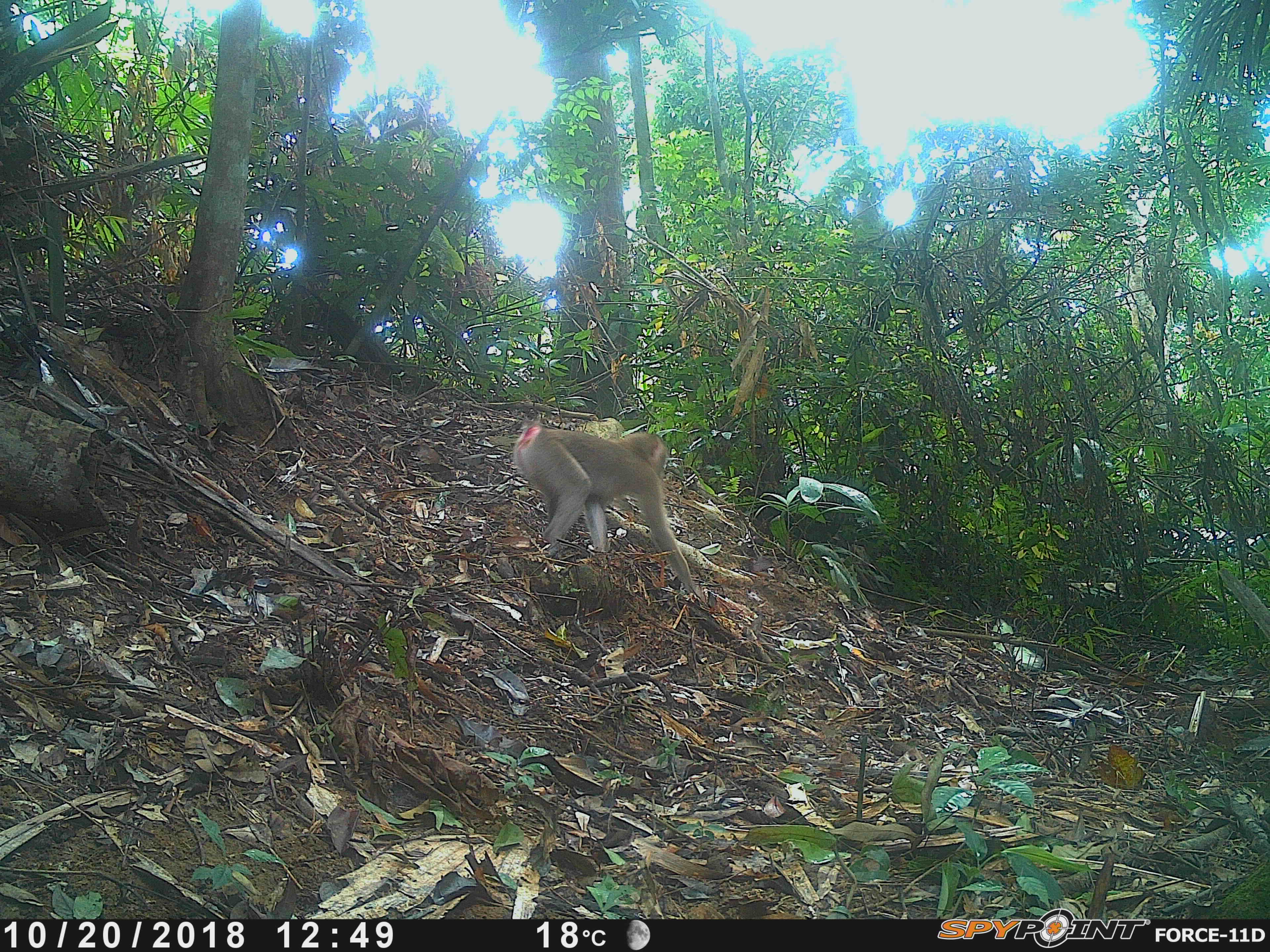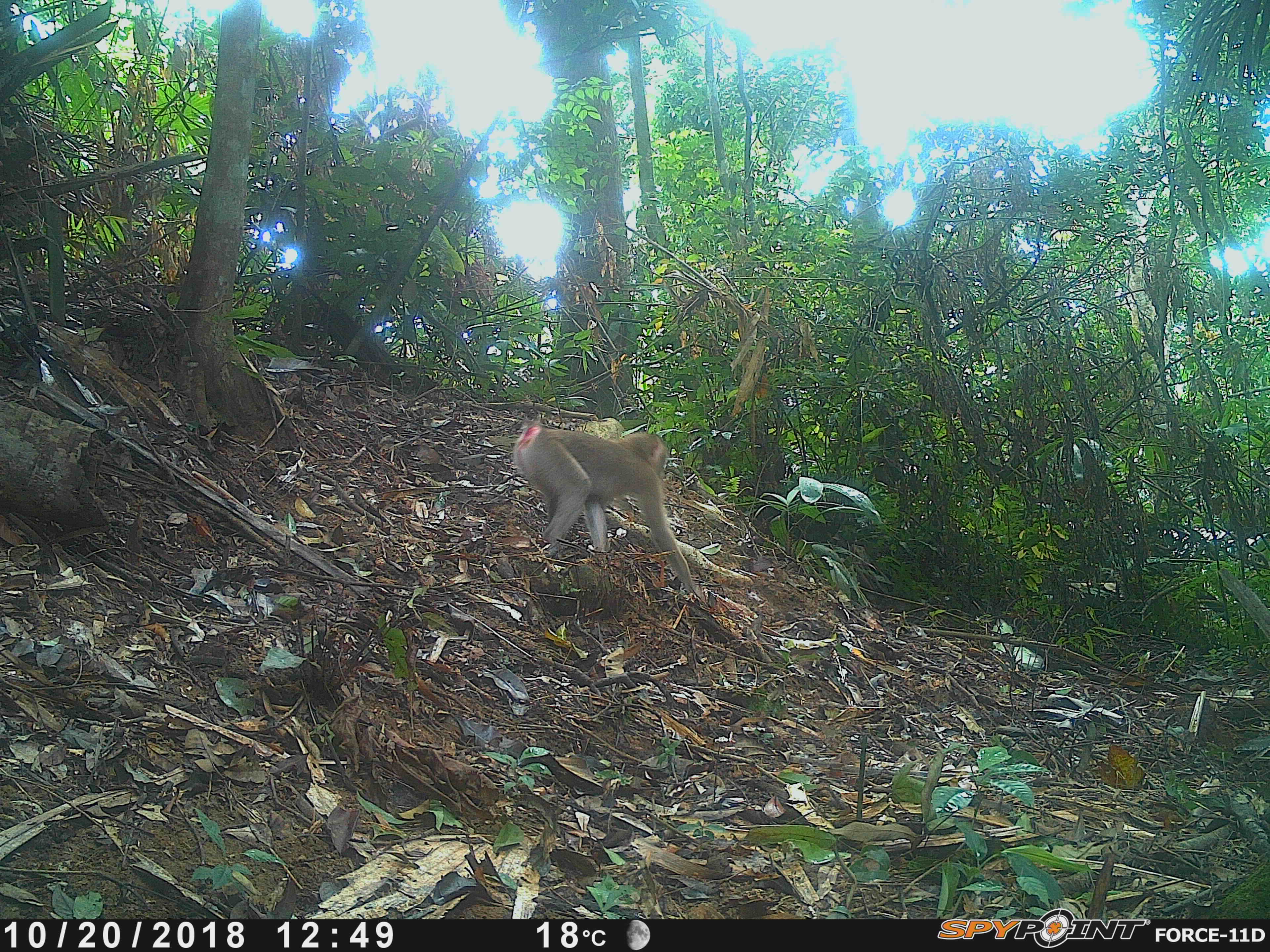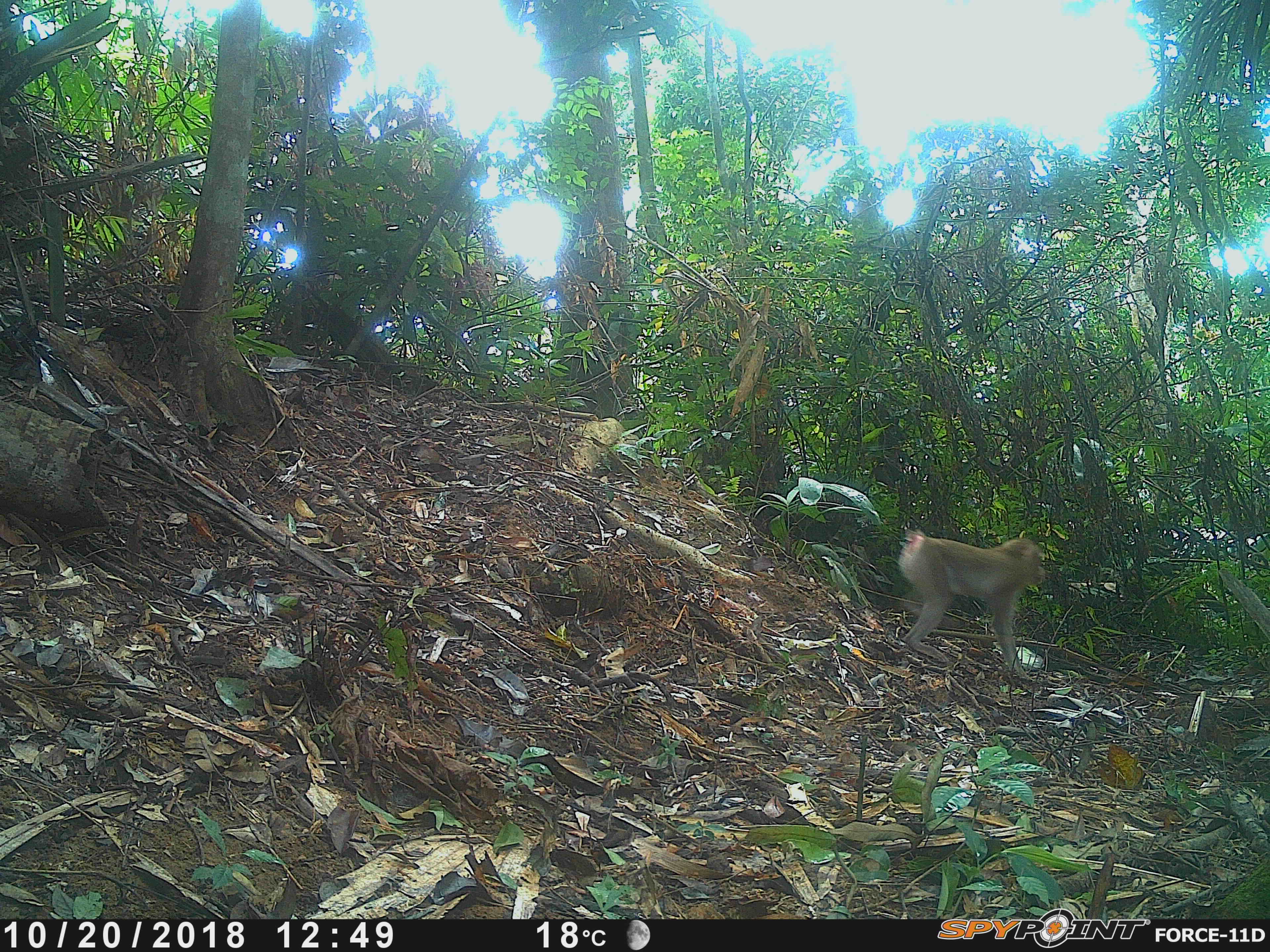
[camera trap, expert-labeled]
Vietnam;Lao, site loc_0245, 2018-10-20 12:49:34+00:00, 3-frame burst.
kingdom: Animalia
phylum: Chordata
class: Mammalia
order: Primates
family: Cercopithecidae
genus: Macaca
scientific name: Macaca nemestrina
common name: pig-tailed macaque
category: pig tailed macaque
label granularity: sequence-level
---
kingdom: Animalia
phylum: Chordata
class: Aves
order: Galliformes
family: Phasianidae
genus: Lophura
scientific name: Lophura nycthemera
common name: silver pheasant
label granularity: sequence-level